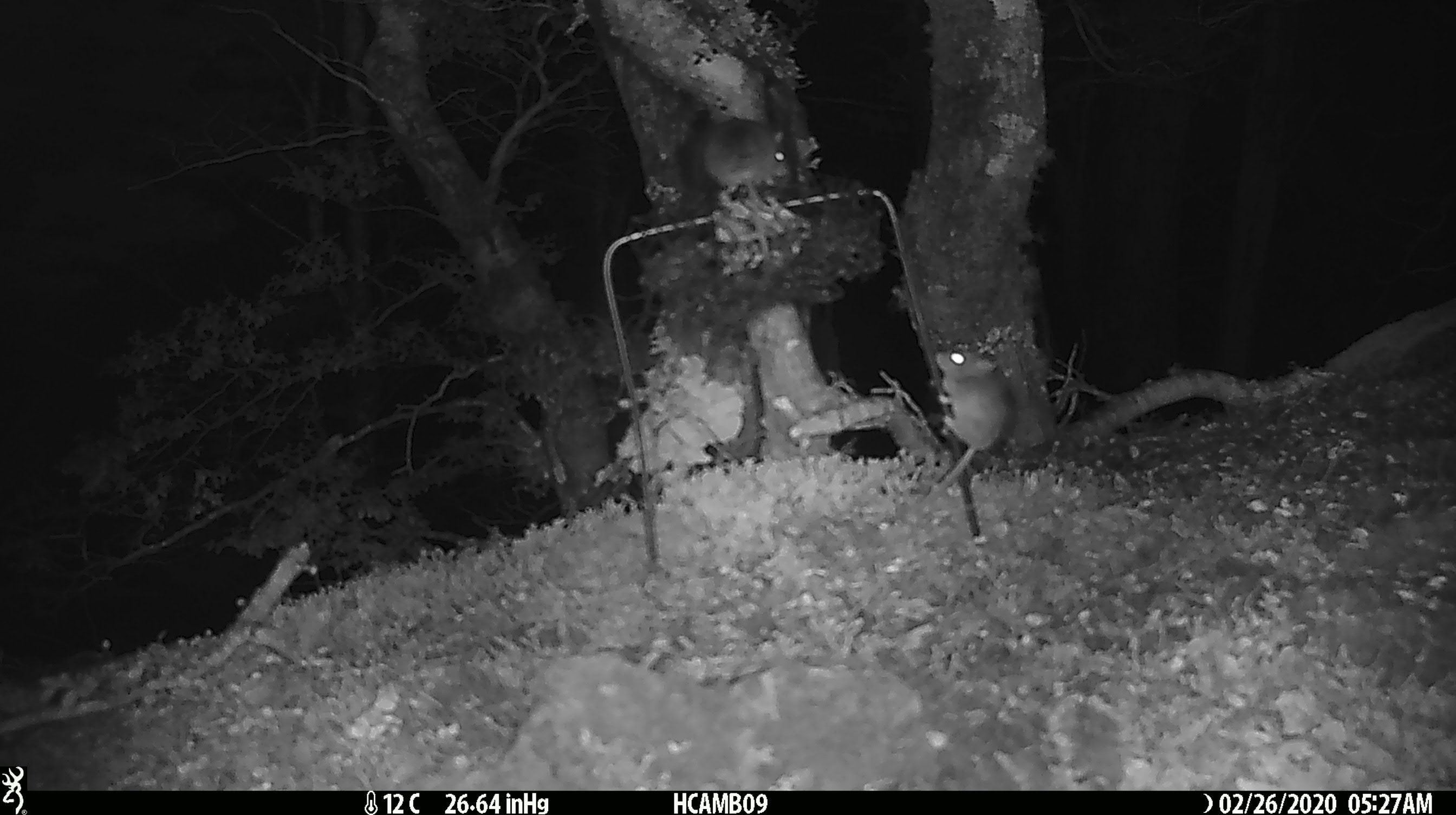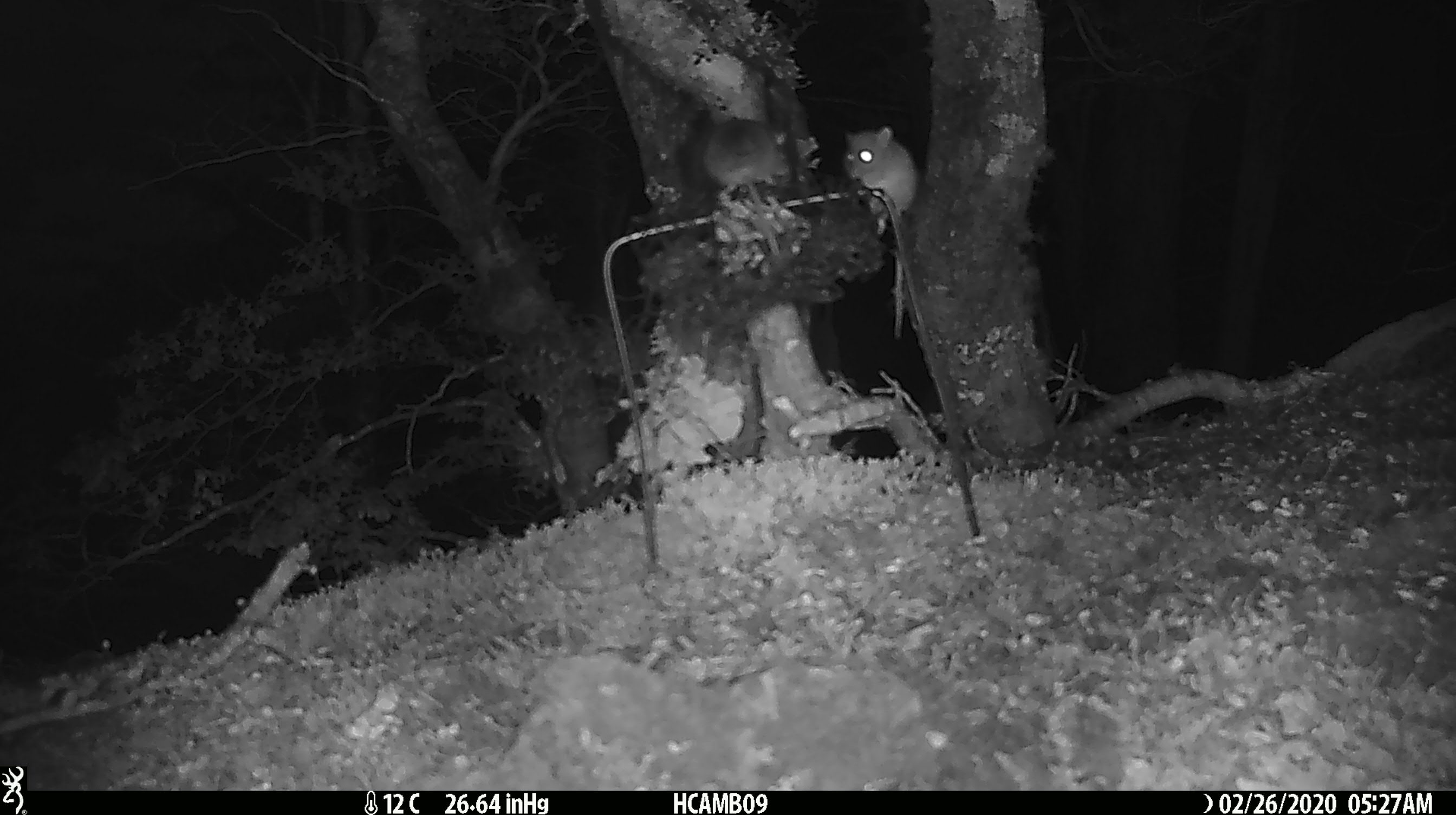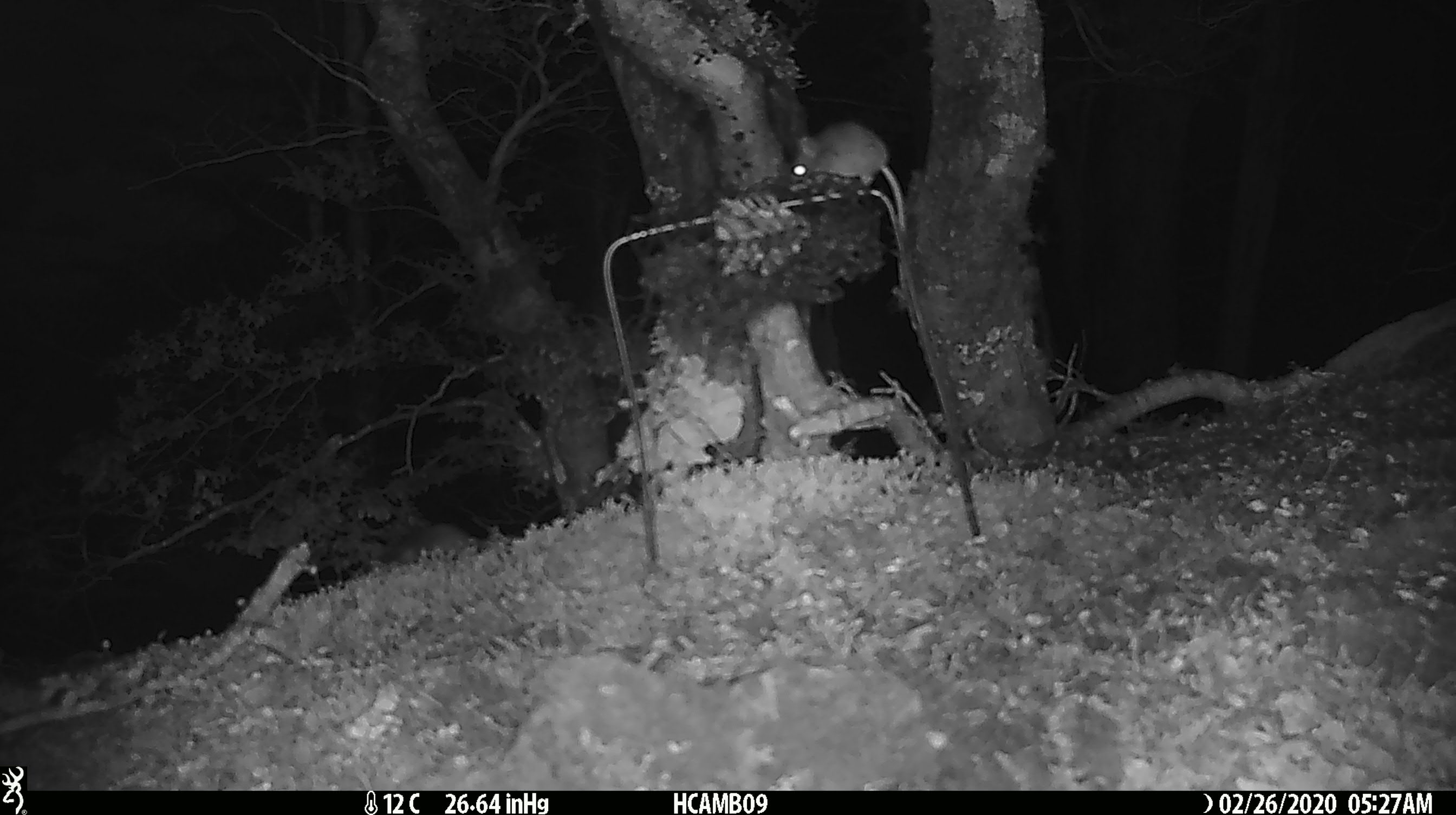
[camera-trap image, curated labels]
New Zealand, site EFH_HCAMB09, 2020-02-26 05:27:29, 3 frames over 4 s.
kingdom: Animalia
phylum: Chordata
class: Mammalia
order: Rodentia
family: Muridae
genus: Mus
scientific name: Mus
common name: mouse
Mouse (Mus).